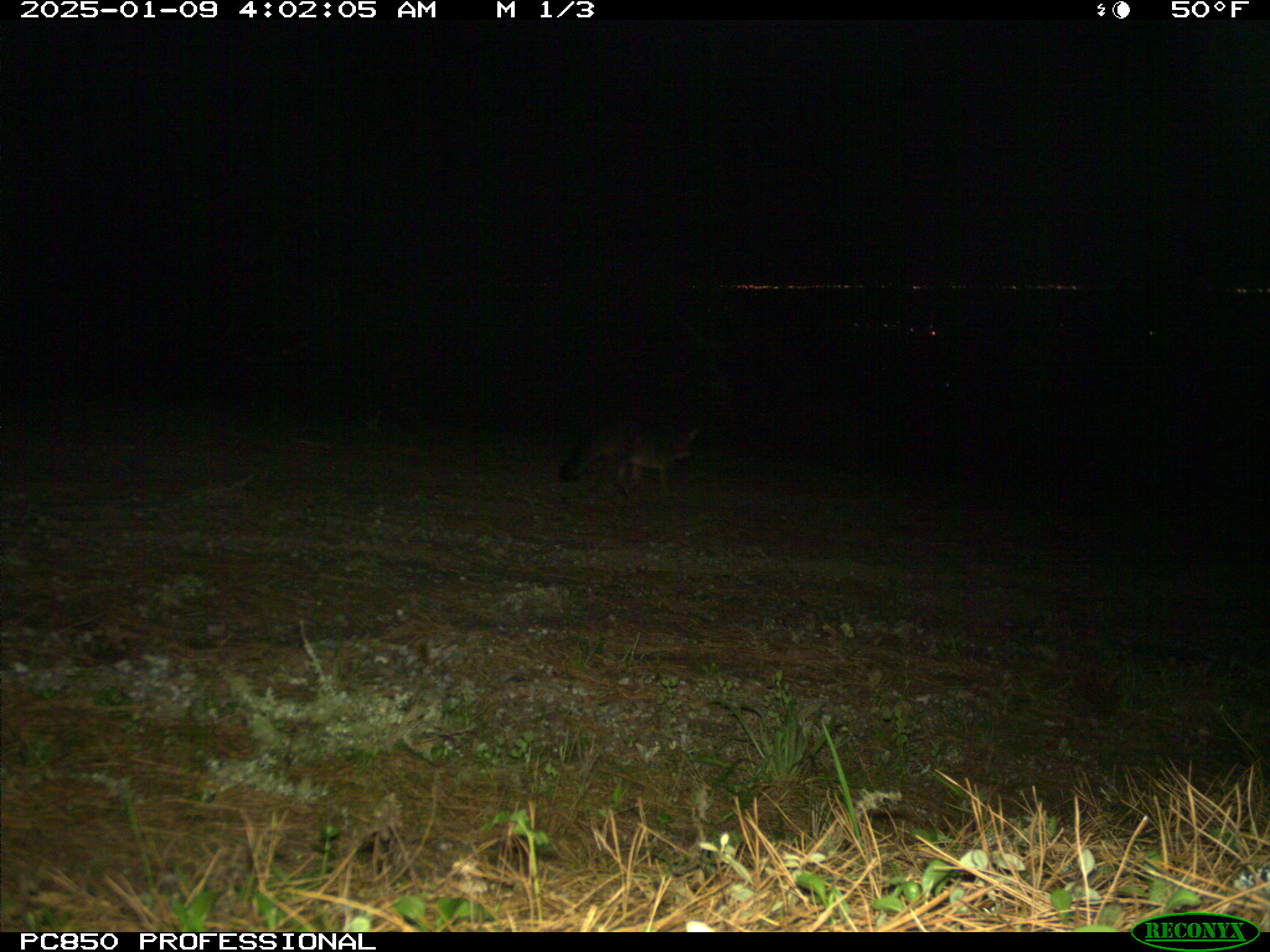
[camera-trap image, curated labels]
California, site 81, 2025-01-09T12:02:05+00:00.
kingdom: Animalia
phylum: Chordata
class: Mammalia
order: Carnivora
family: Canidae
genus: Urocyon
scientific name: Urocyon cinereoargenteus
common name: gray fox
Gray fox (Urocyon cinereoargenteus).